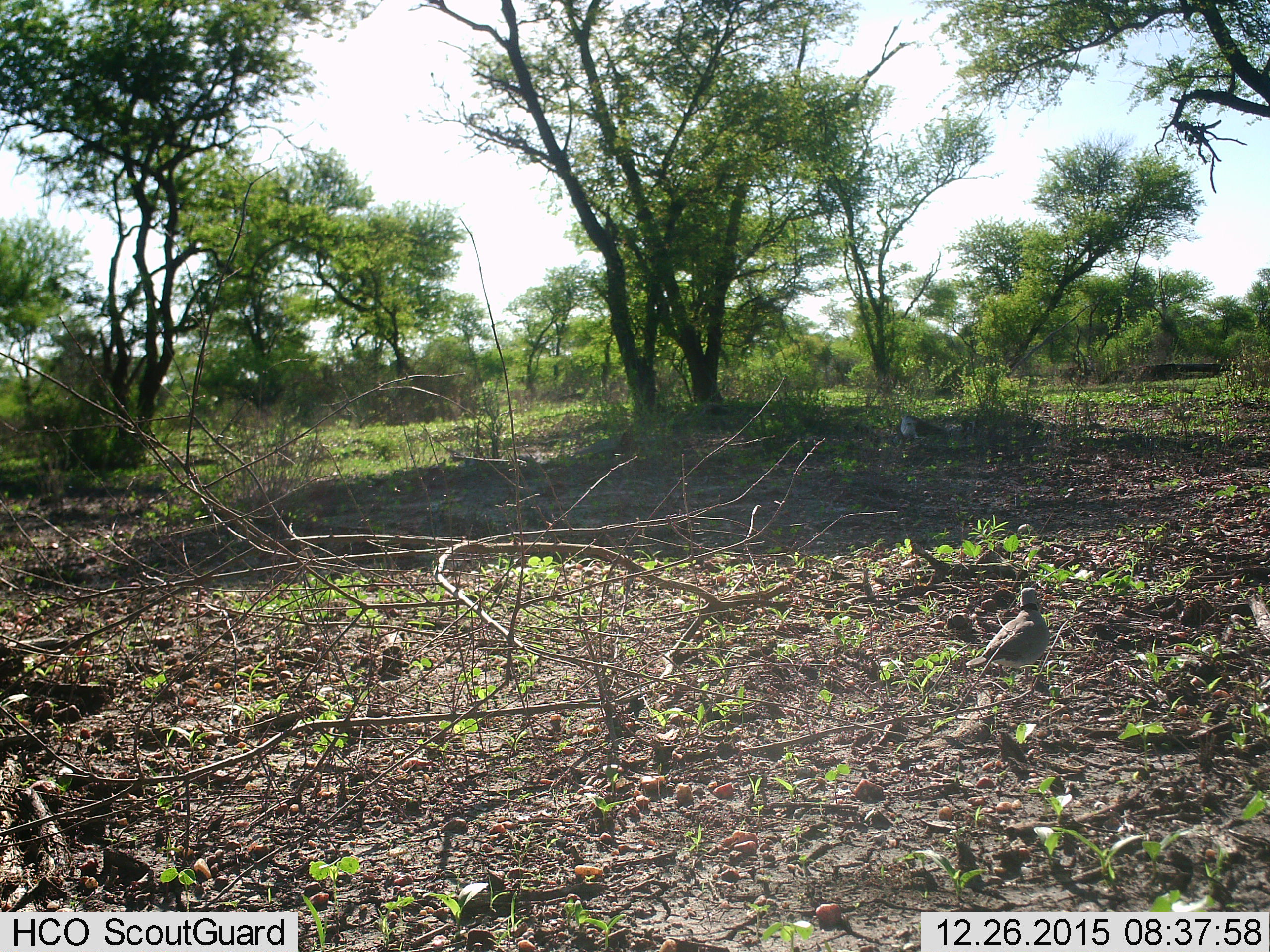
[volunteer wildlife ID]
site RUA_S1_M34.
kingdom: Animalia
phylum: Chordata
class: Aves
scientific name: Aves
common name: bird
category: birdother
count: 1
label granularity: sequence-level